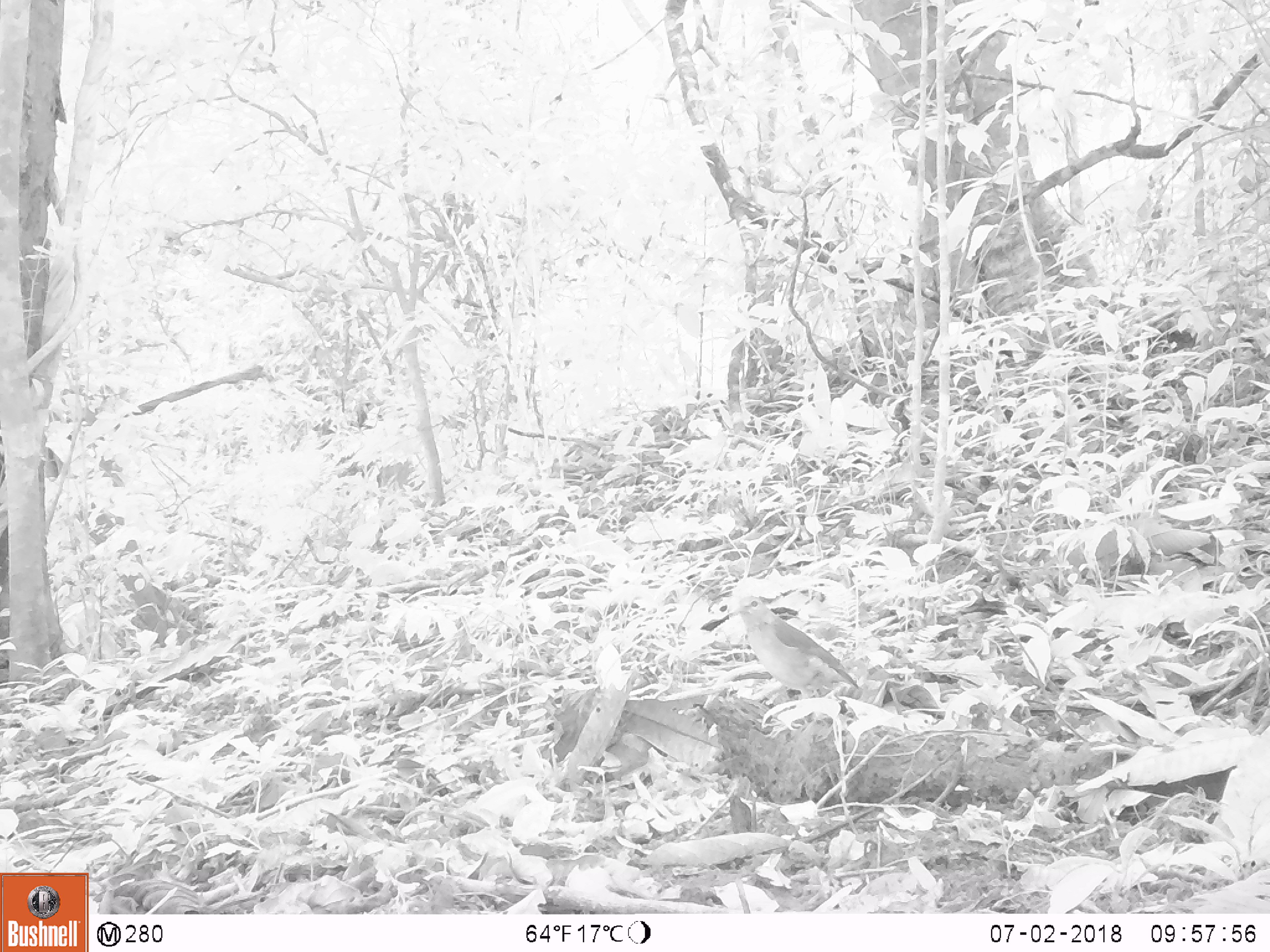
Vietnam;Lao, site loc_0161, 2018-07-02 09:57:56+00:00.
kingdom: Animalia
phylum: Chordata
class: Aves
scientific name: Aves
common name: bird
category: unidentified bird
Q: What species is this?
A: Unidentified bird (bird) (Aves).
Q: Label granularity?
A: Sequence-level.